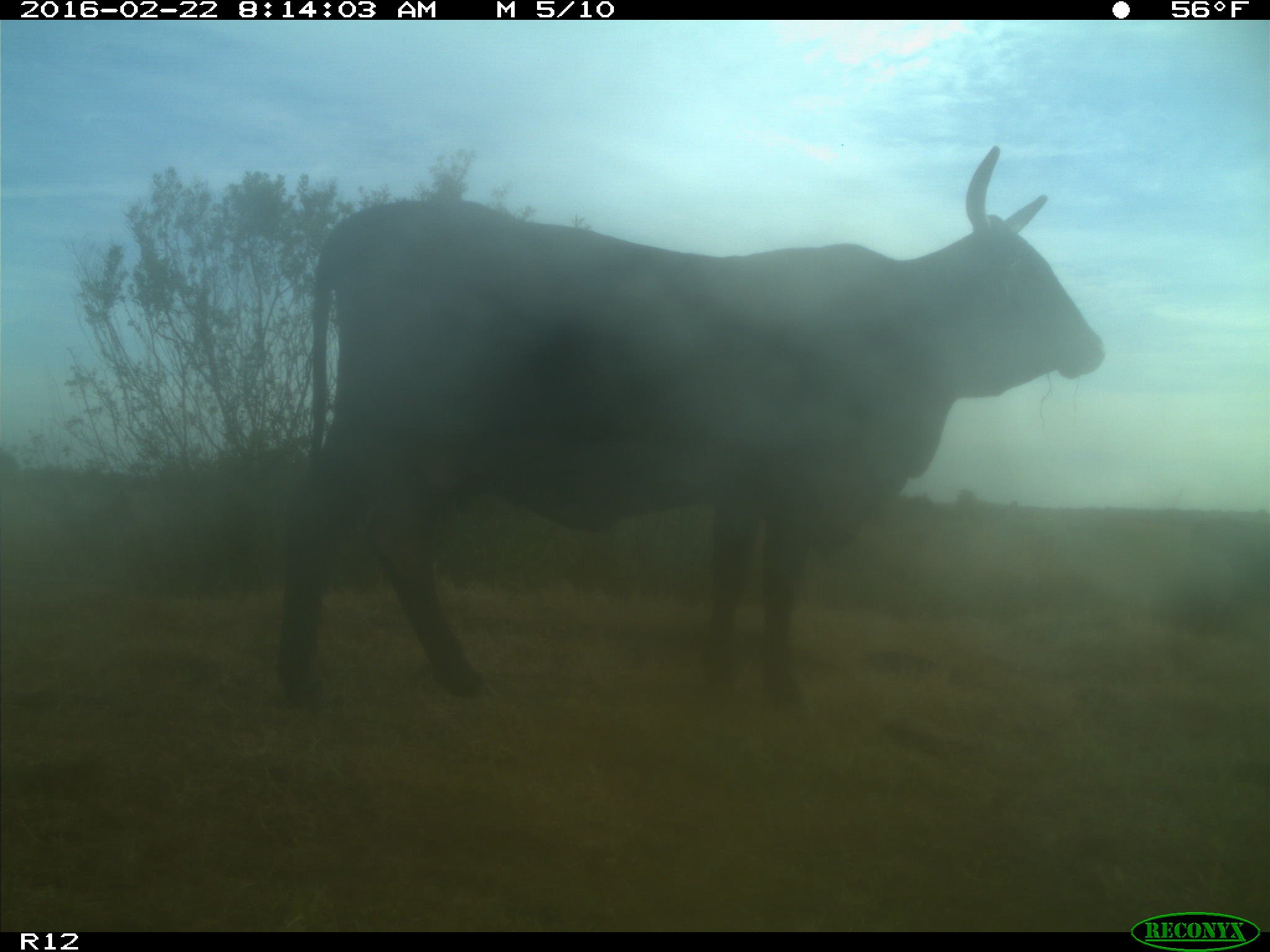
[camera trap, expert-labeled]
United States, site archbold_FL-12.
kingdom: Animalia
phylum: Chordata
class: Mammalia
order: Artiodactyla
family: Bovidae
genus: Bos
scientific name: Bos taurus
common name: domestic cow